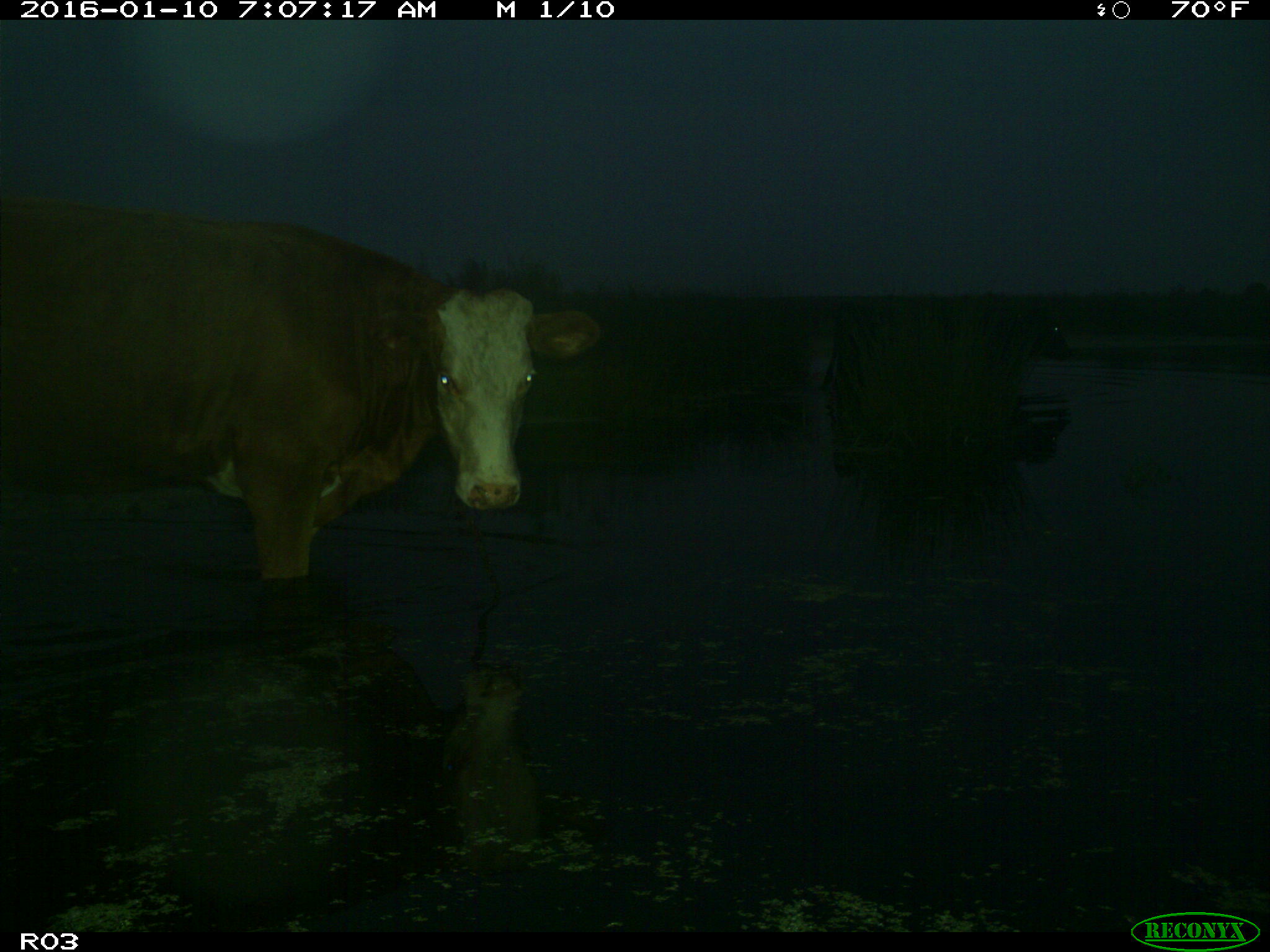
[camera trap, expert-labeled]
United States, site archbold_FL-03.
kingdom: Animalia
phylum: Chordata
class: Mammalia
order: Artiodactyla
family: Bovidae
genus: Bos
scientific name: Bos taurus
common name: domestic cow